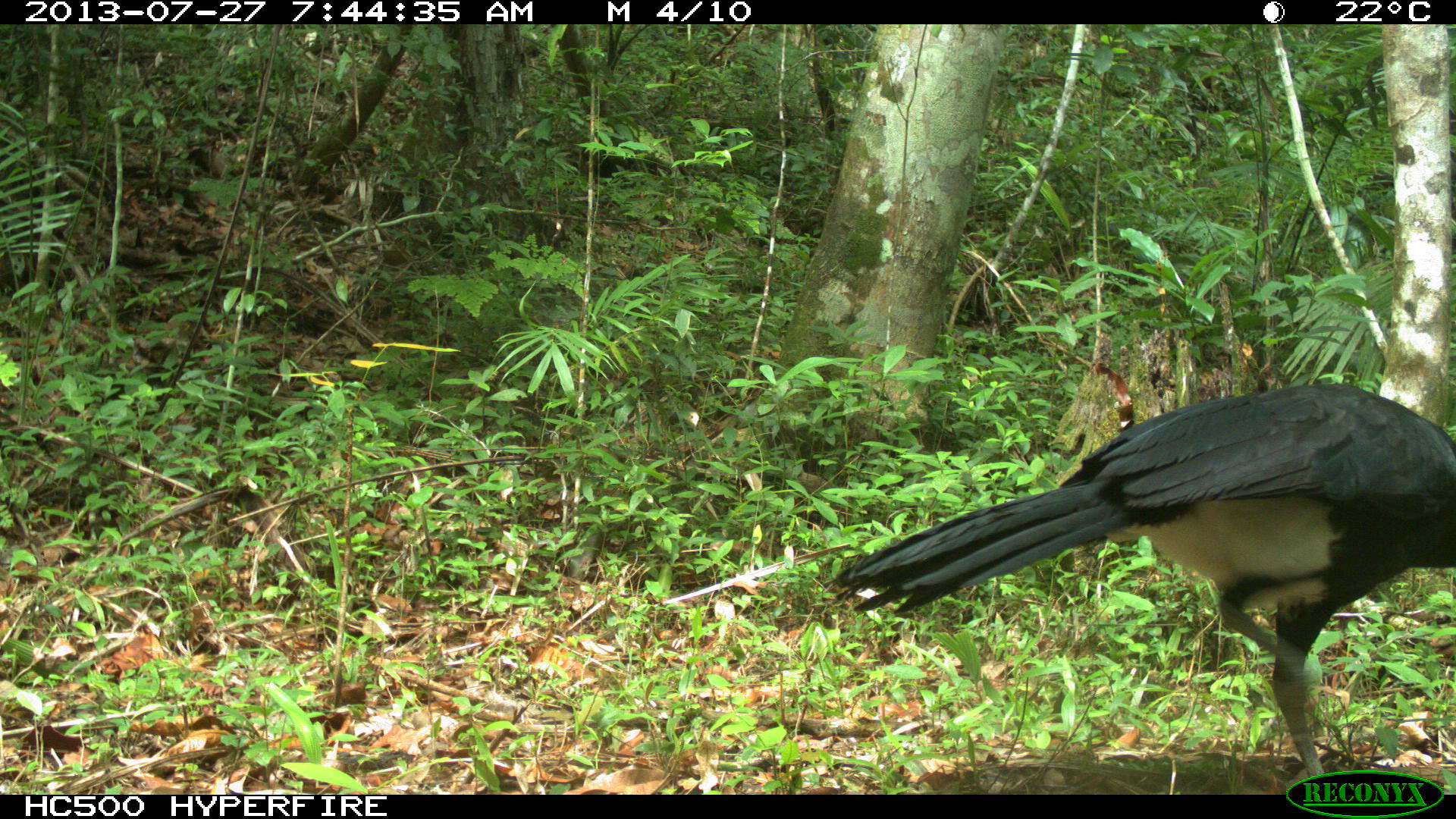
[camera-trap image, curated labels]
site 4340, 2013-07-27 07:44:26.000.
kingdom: Animalia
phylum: Chordata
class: Aves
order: Galliformes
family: Cracidae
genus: Crax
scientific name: Crax rubra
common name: great curassow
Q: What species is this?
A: Crax rubra (great curassow).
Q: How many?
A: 1.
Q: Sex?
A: Male.